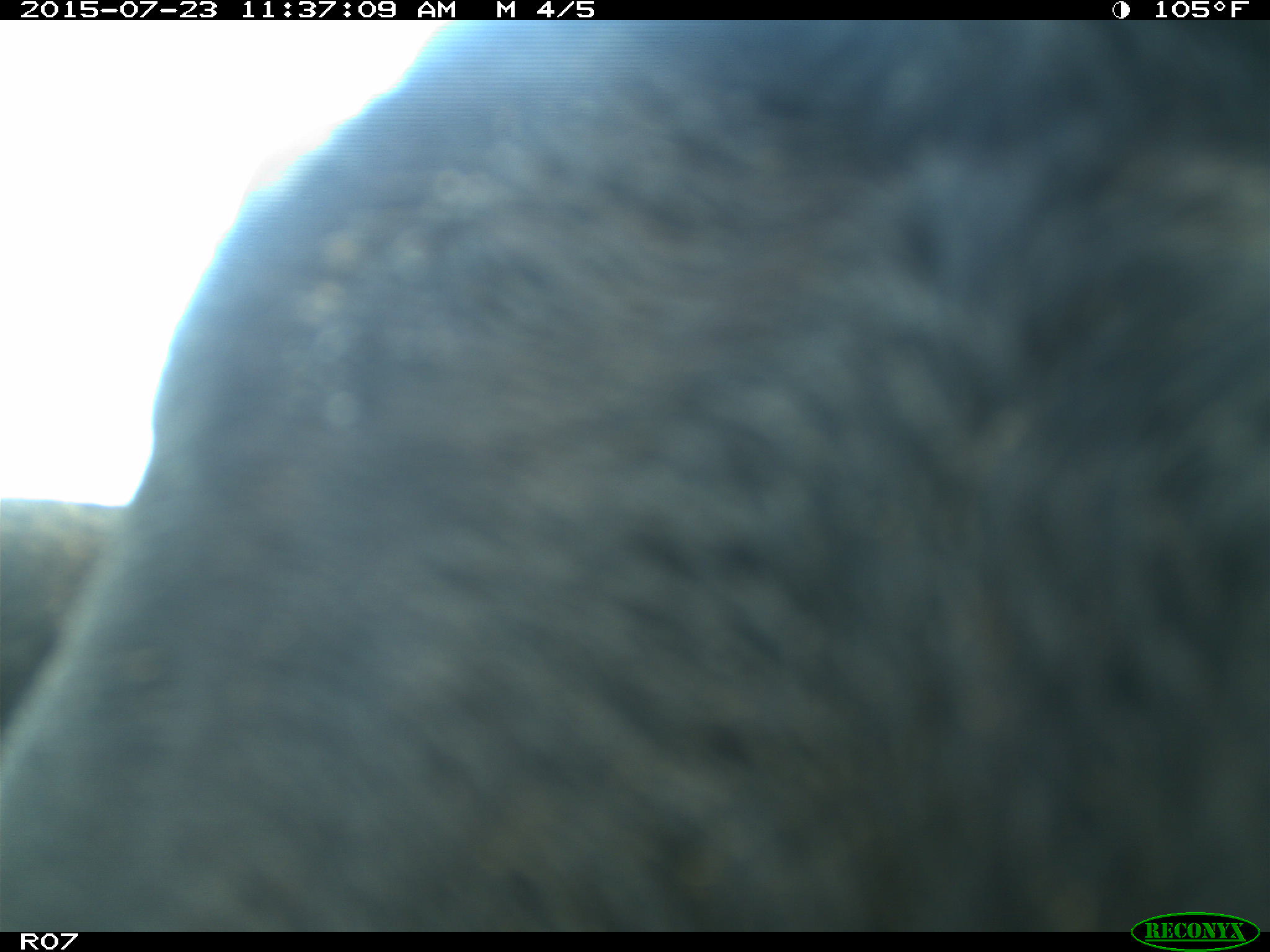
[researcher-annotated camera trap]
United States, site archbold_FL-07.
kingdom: Animalia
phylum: Chordata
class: Mammalia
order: Artiodactyla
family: Bovidae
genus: Bos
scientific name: Bos taurus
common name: domestic cow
Bos taurus (domestic cow).